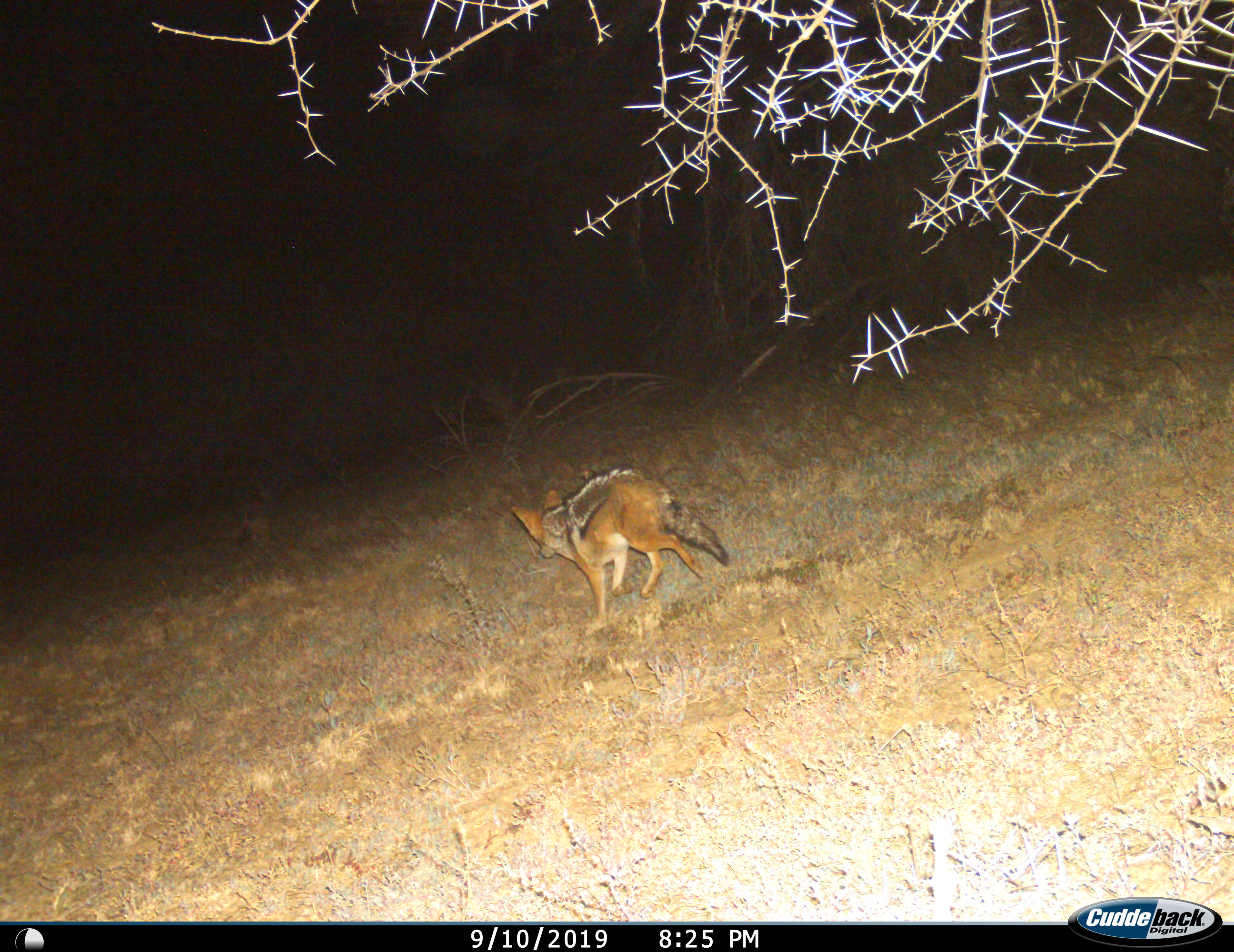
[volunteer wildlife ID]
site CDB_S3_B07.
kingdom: Animalia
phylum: Chordata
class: Mammalia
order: Carnivora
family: Canidae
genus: Lupulella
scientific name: Lupulella mesomelas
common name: black-backed jackal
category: jackalblackbacked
Jackalblackbacked (black-backed jackal) (Lupulella mesomelas), count 1. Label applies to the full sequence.